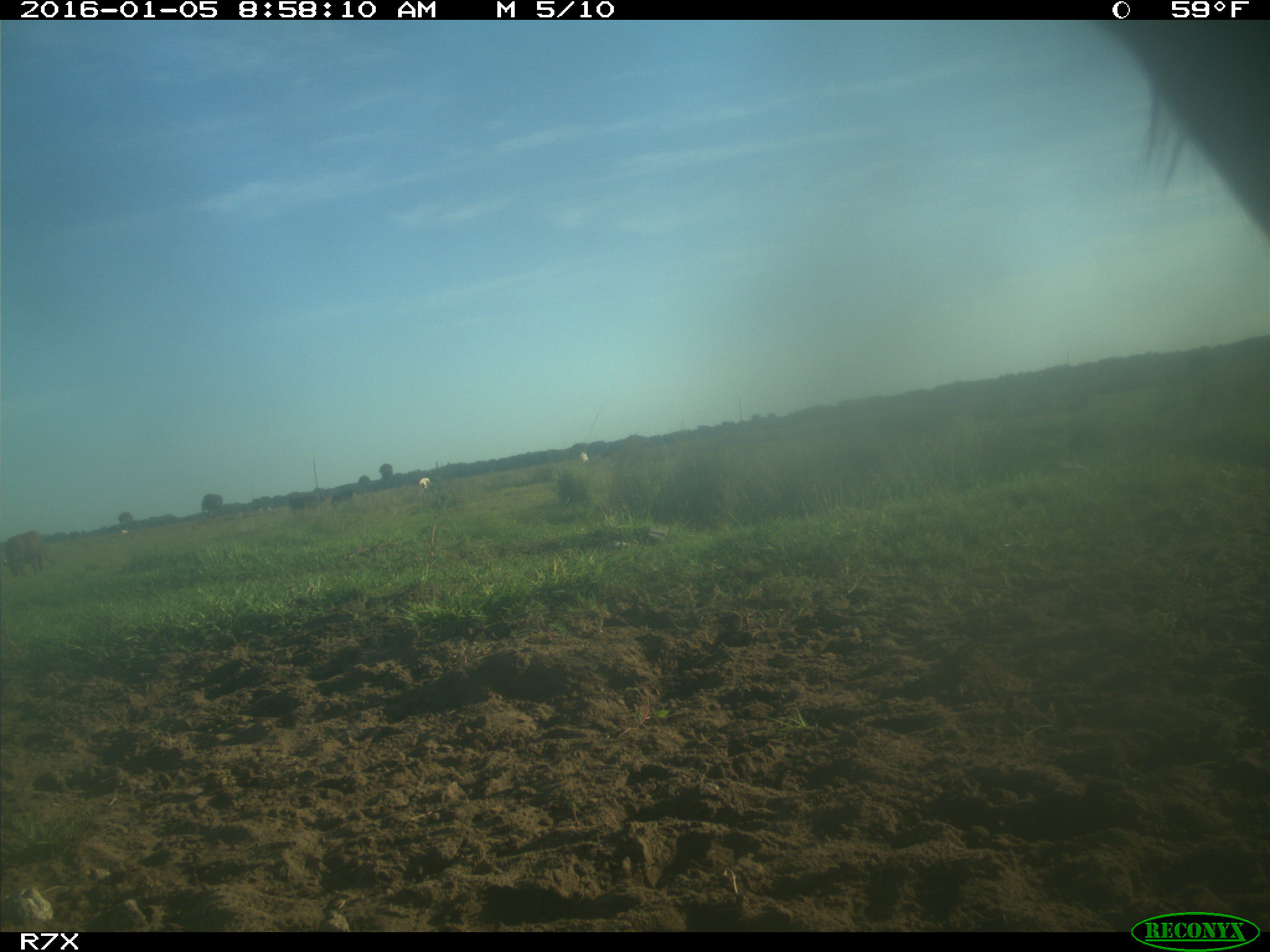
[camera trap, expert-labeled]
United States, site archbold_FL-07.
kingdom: Animalia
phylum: Chordata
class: Mammalia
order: Artiodactyla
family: Bovidae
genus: Bos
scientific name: Bos taurus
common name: domestic cow